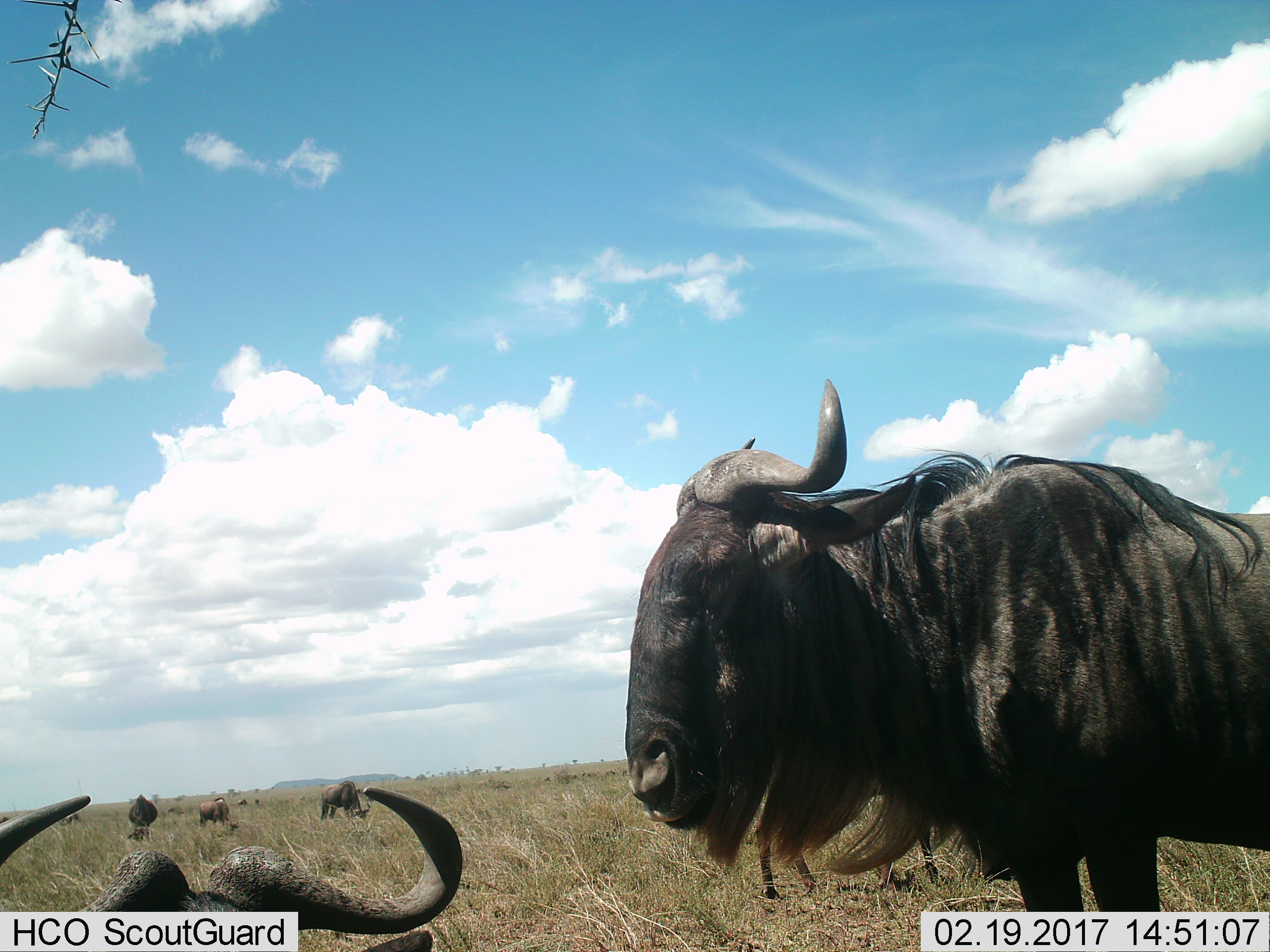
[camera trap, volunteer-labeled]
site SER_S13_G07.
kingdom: Animalia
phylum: Chordata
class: Mammalia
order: Artiodactyla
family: Bovidae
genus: Connochaetes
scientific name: Connochaetes taurinus taurinus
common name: blue wildebeest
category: wildebeestblue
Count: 6.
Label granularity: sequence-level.